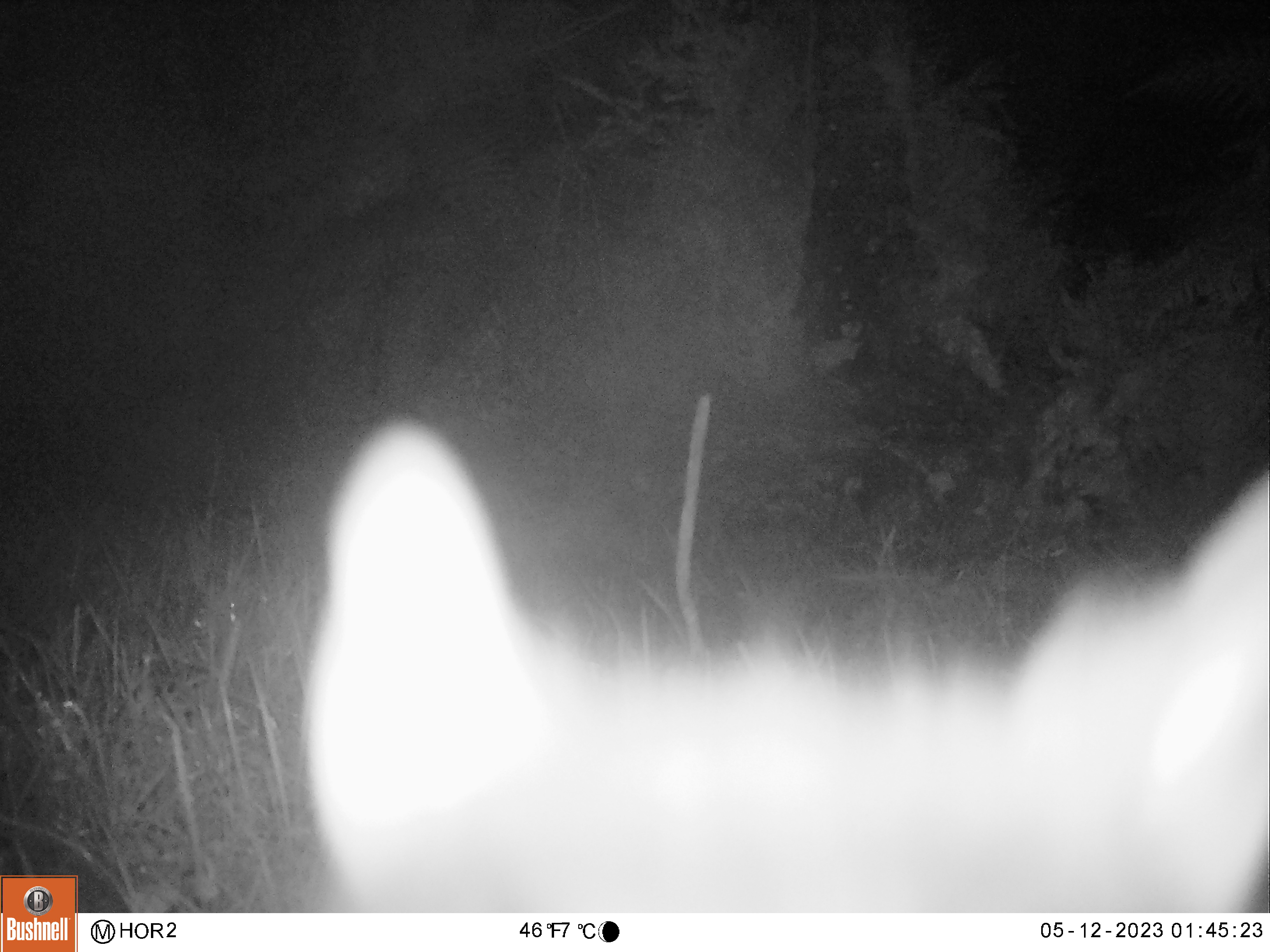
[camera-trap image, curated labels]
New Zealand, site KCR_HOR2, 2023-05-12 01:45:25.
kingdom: Animalia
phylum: Chordata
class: Mammalia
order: Diprotodontia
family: Phalangeridae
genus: Trichosurus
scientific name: Trichosurus vulpecula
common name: common brushtail possum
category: possum